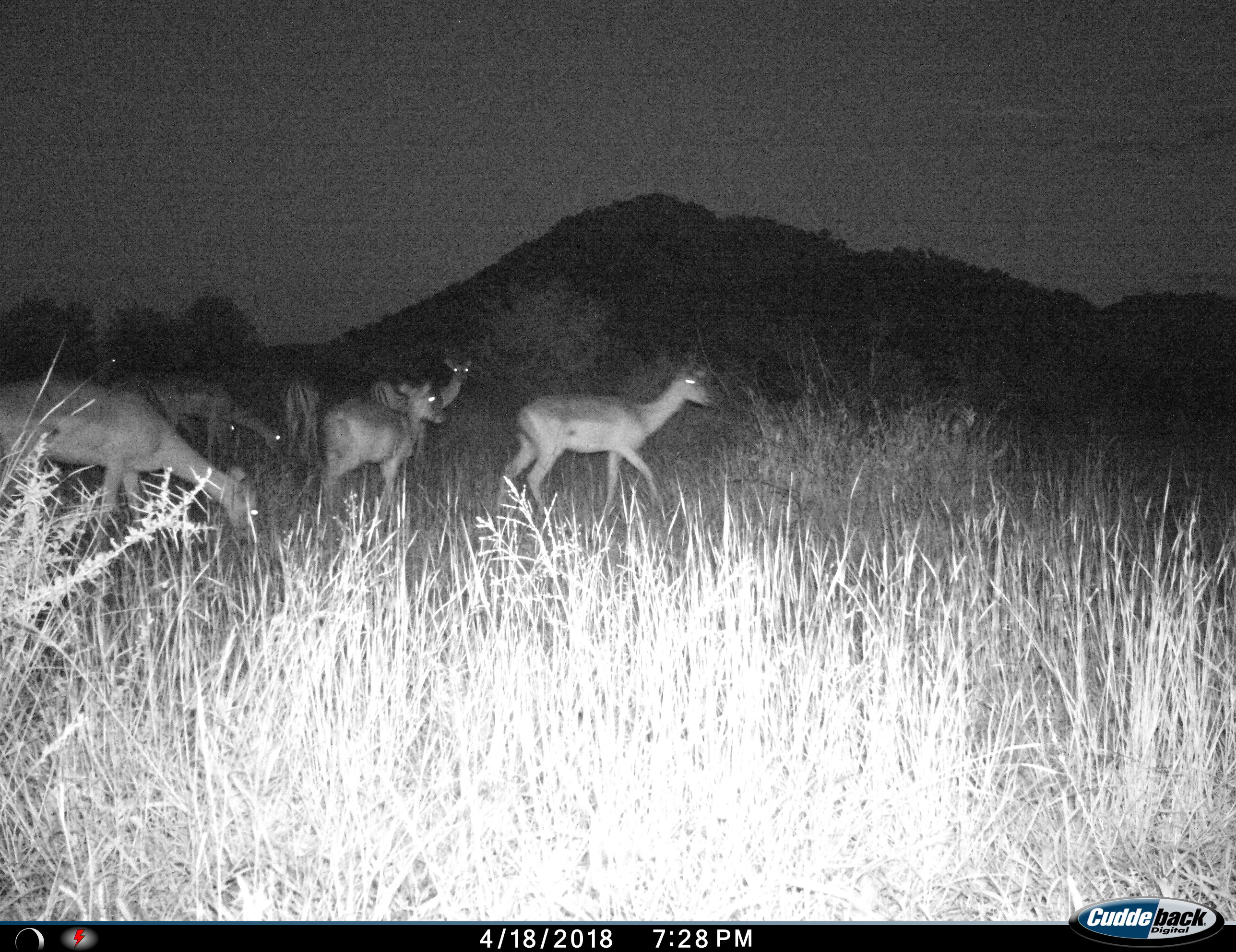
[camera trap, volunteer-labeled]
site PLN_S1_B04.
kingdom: Animalia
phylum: Chordata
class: Mammalia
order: Artiodactyla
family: Bovidae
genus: Aepyceros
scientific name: Aepyceros melampus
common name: impala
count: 8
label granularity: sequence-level